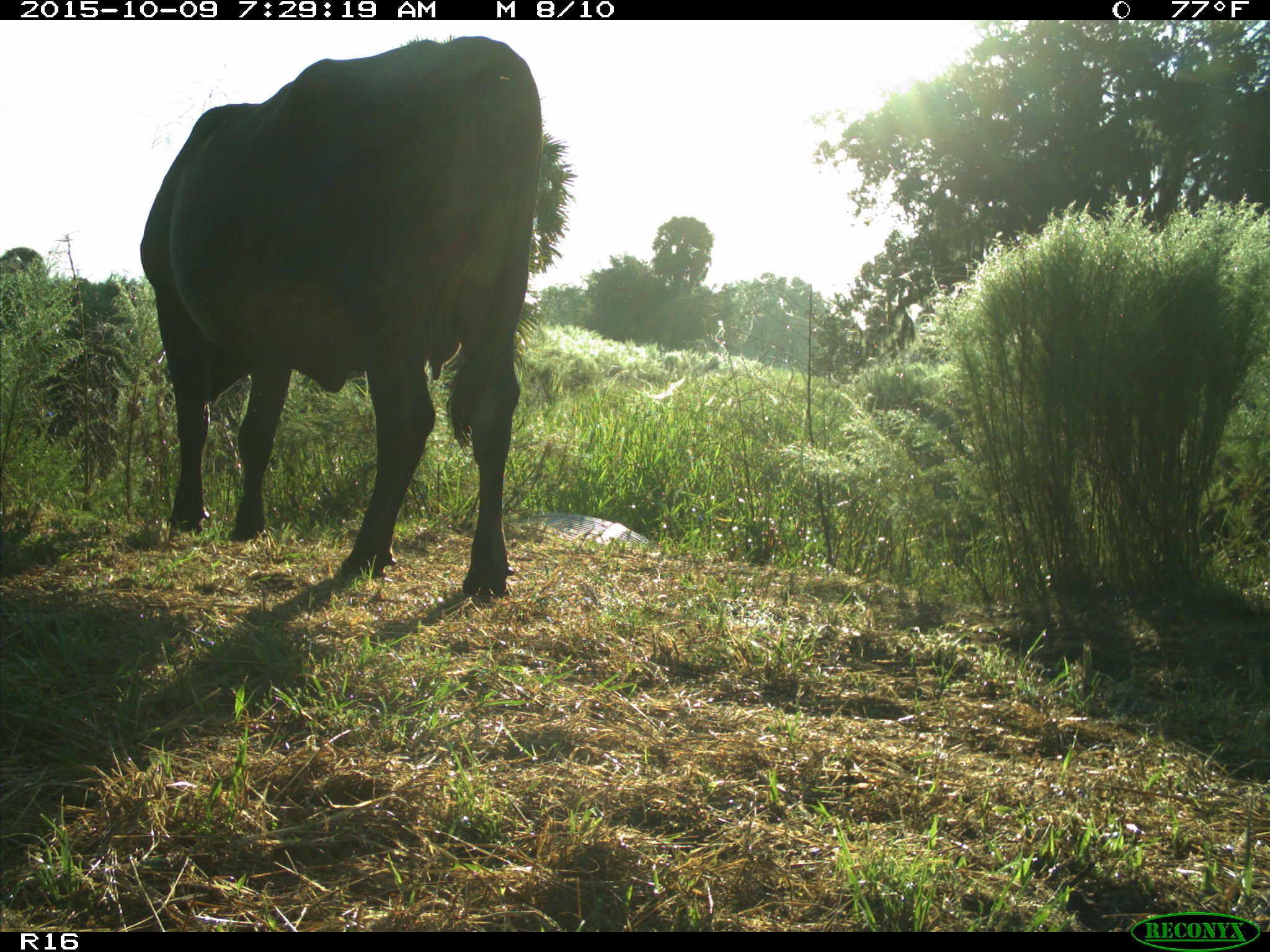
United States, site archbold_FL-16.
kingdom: Animalia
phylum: Chordata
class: Mammalia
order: Artiodactyla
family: Bovidae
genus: Bos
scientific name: Bos taurus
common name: domestic cow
Bos taurus (domestic cow).